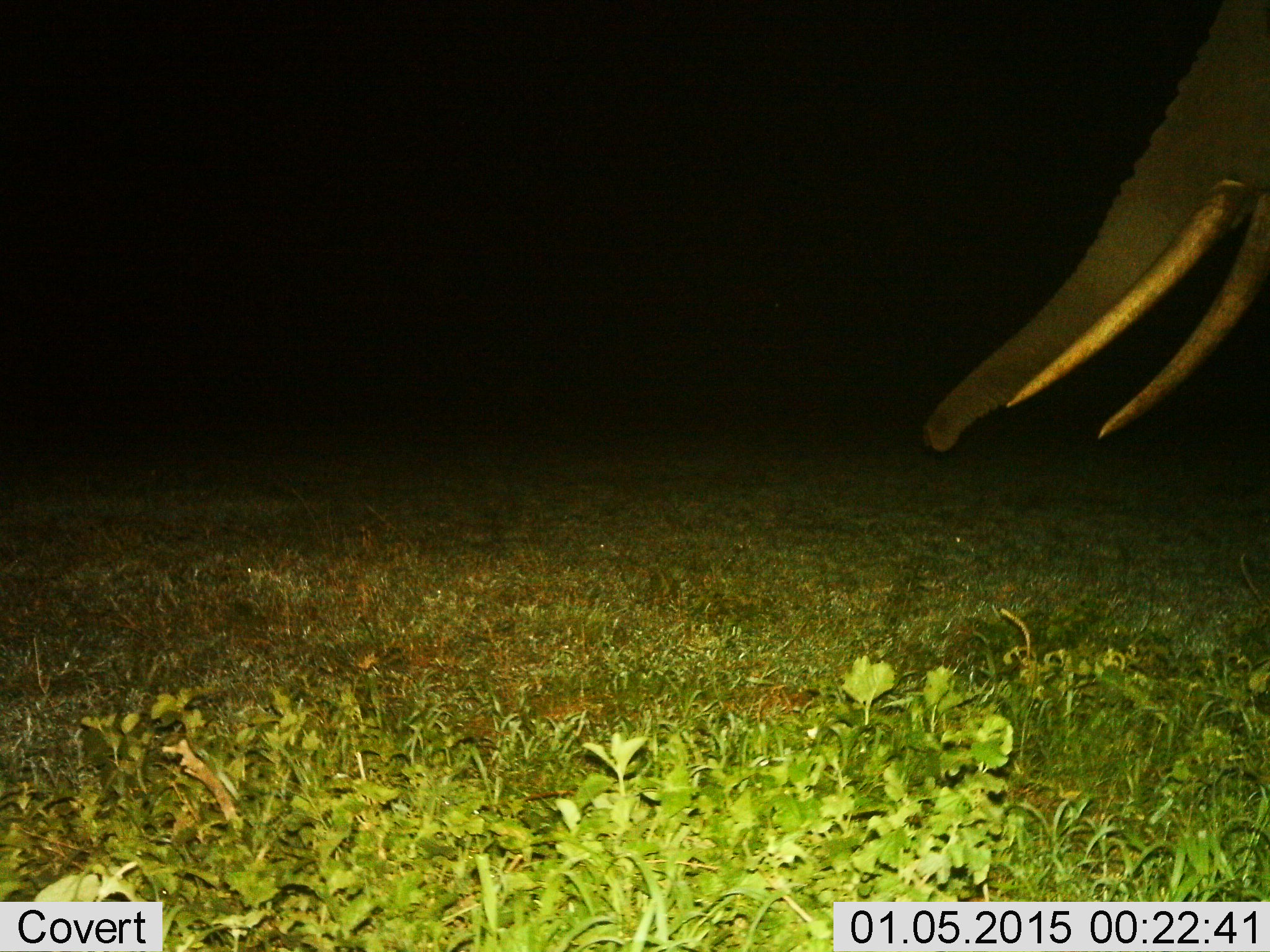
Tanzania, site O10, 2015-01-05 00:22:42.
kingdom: Animalia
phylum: Chordata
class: Mammalia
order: Proboscidea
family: Elephantidae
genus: Loxodonta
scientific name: Loxodonta africana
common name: african bush elephant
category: elephant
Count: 1.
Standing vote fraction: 60%.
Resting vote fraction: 0%.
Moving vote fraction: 40%.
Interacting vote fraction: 0%.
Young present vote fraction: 0%.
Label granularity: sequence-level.